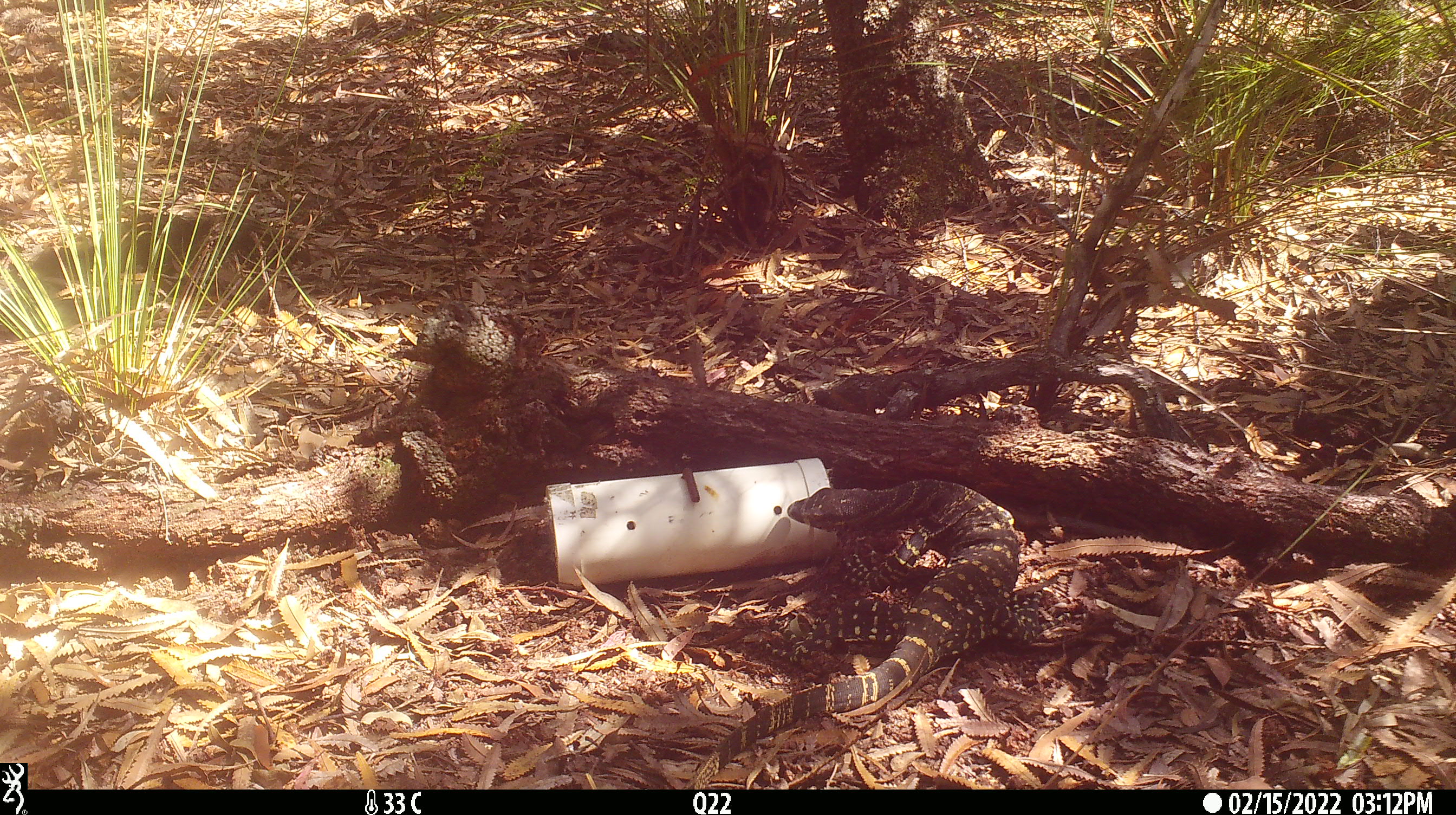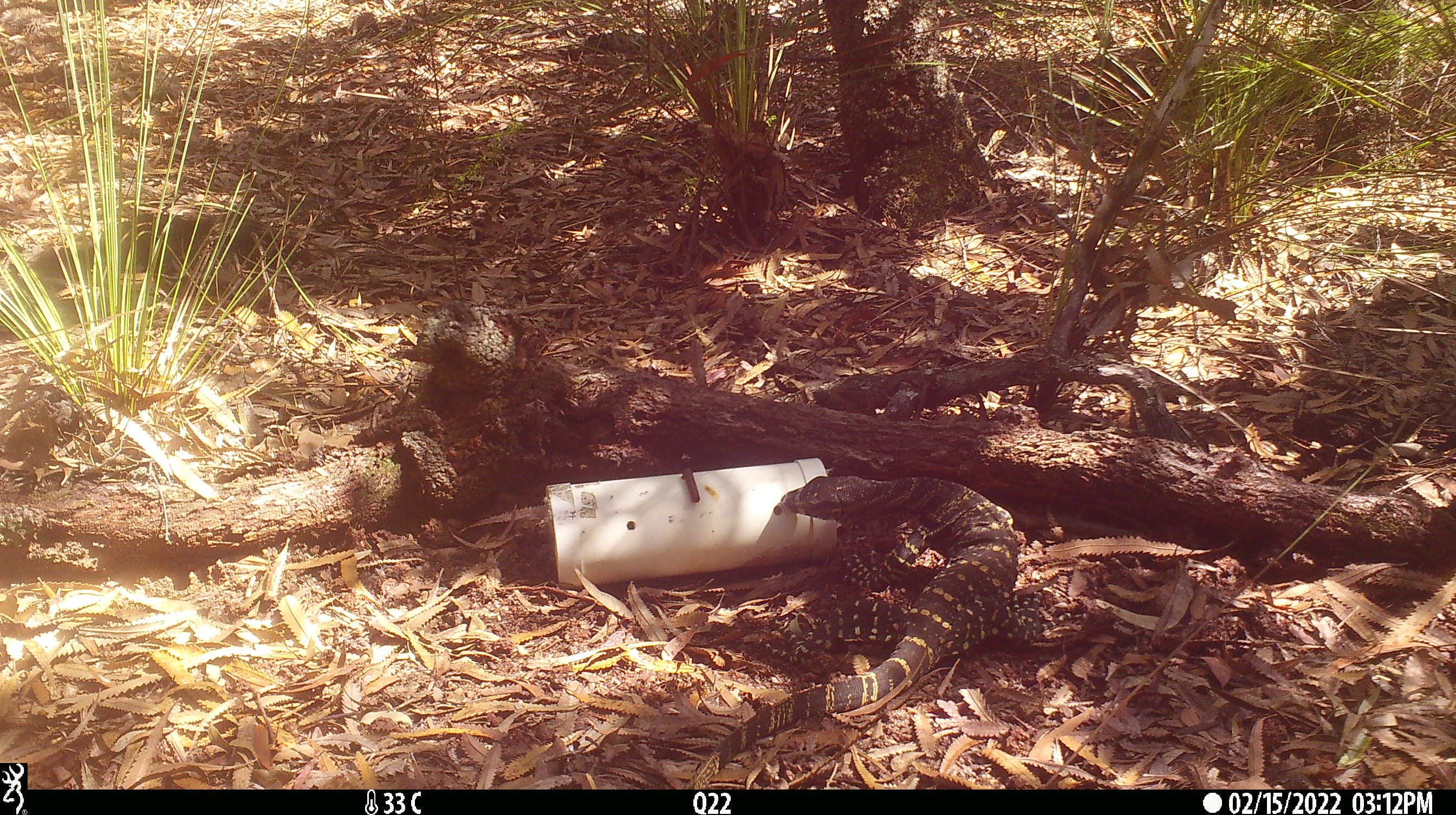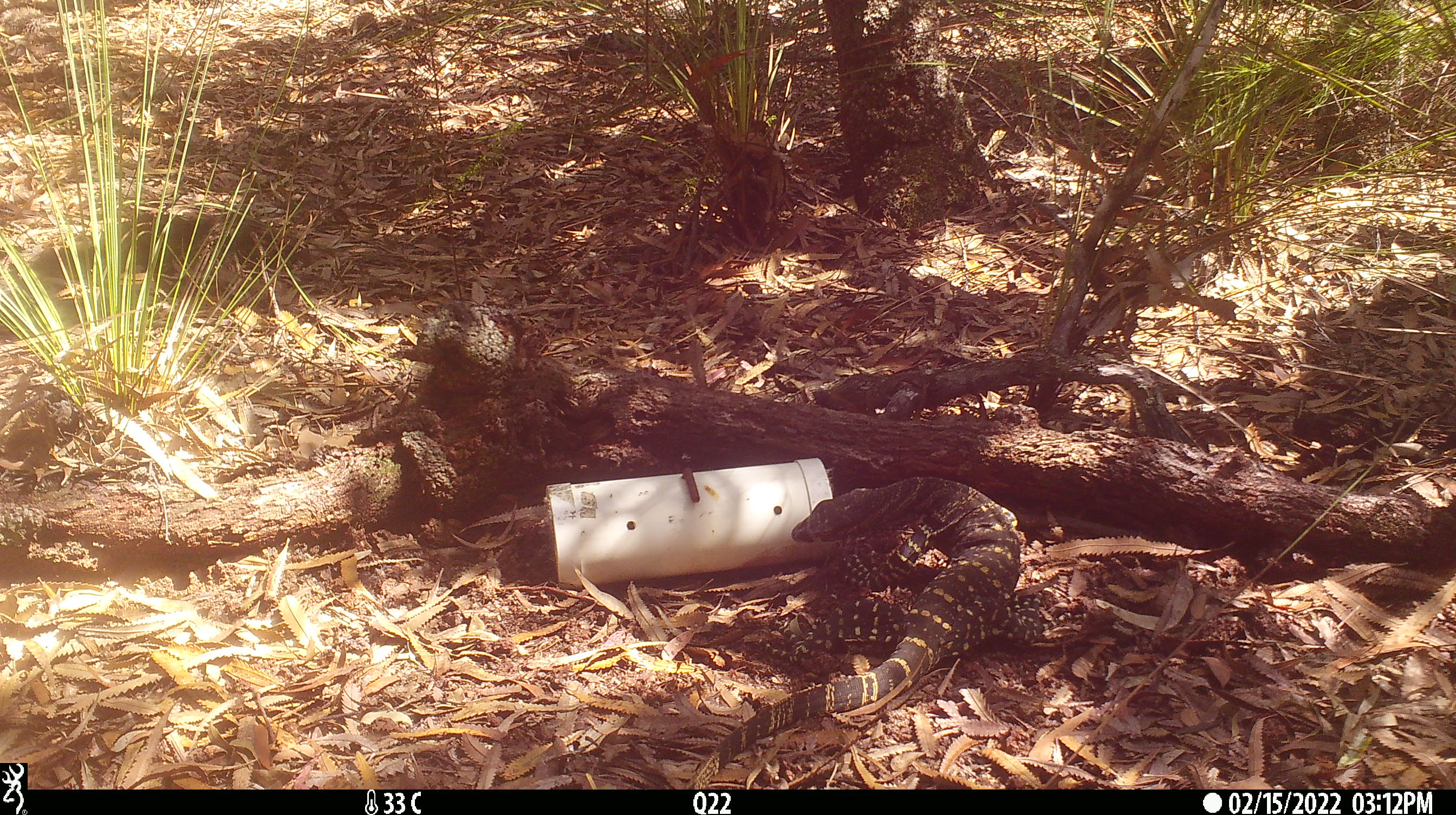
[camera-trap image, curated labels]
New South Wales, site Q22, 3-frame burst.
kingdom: Animalia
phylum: Chordata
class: Reptilia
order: Squamata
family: Varanidae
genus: Varanus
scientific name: Varanus varius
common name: lace monitor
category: goanna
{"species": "goanna (lace monitor) (Varanus varius)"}